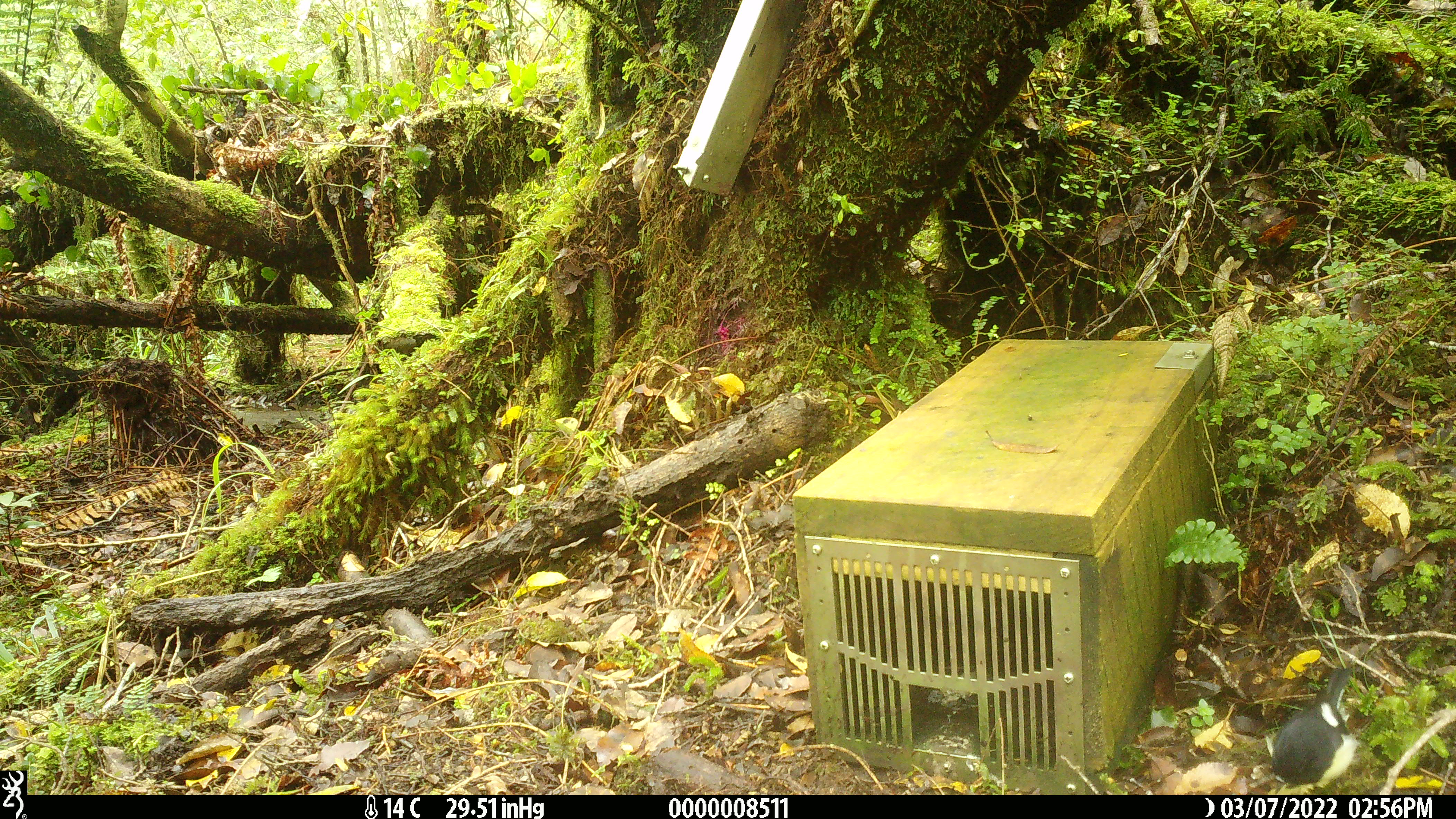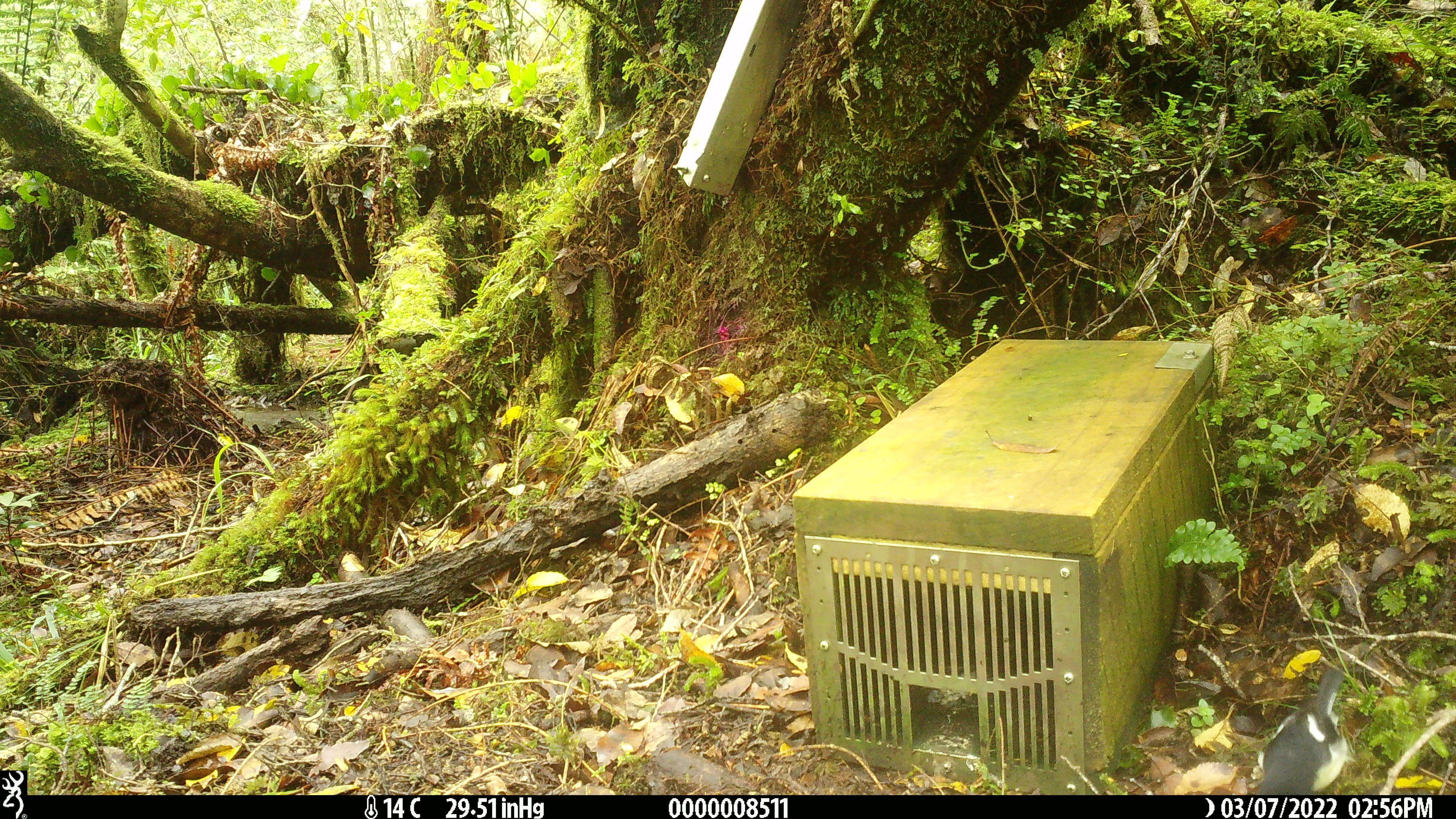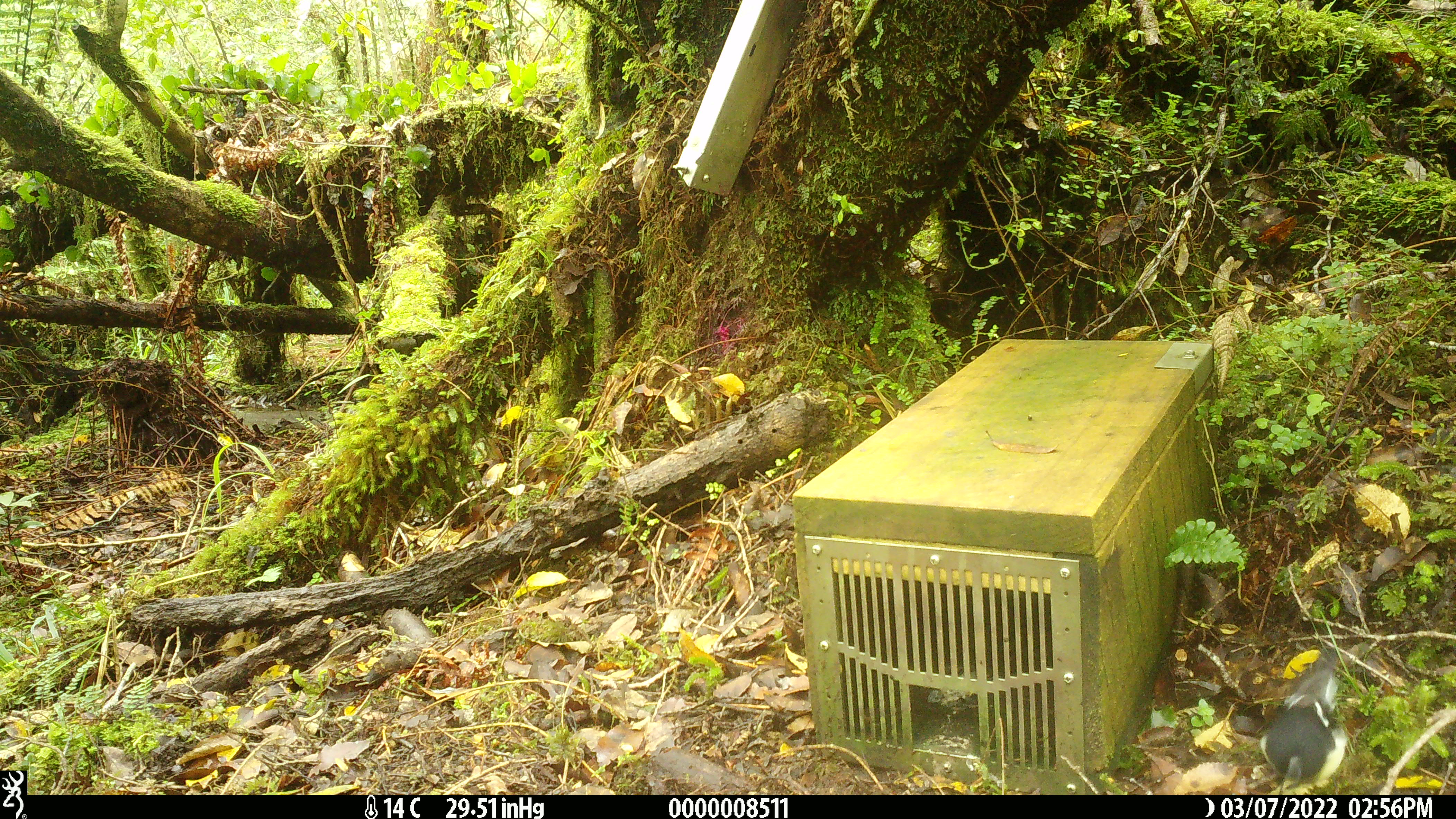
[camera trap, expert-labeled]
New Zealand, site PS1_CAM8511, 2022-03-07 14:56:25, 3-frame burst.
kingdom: Animalia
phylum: Chordata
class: Aves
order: Passeriformes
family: Petroicidae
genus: Petroica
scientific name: Petroica macrocephala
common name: tomtit